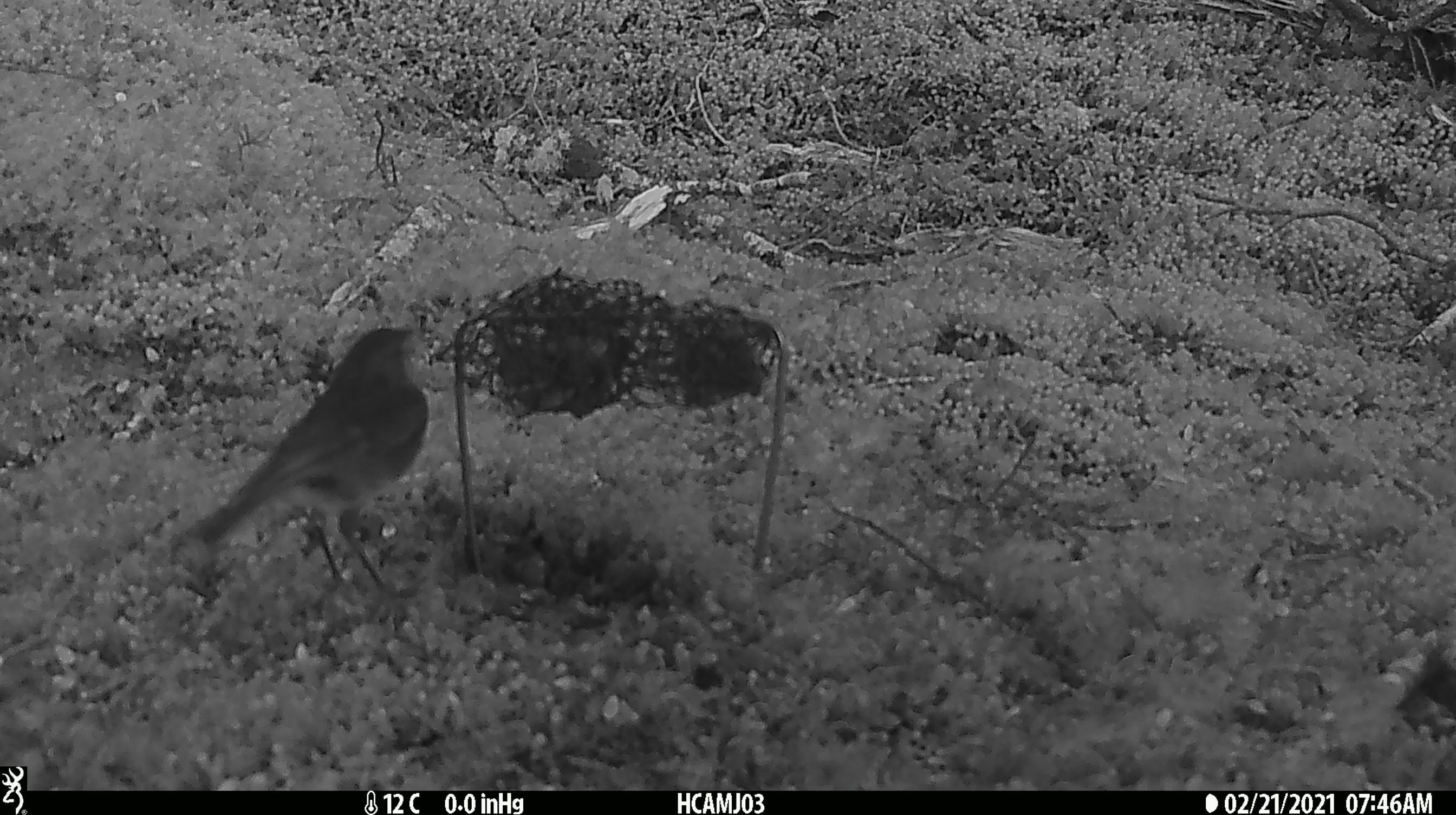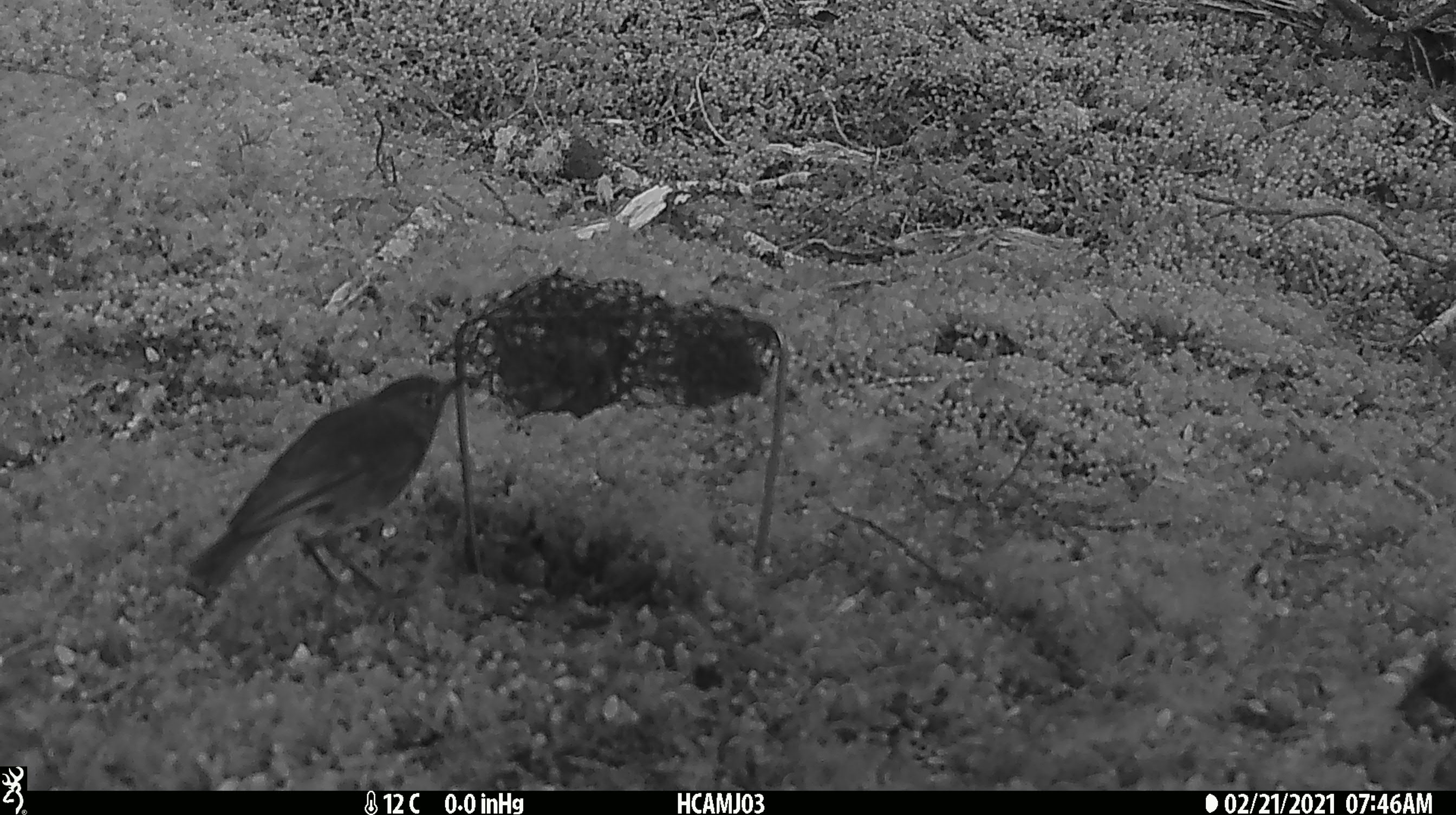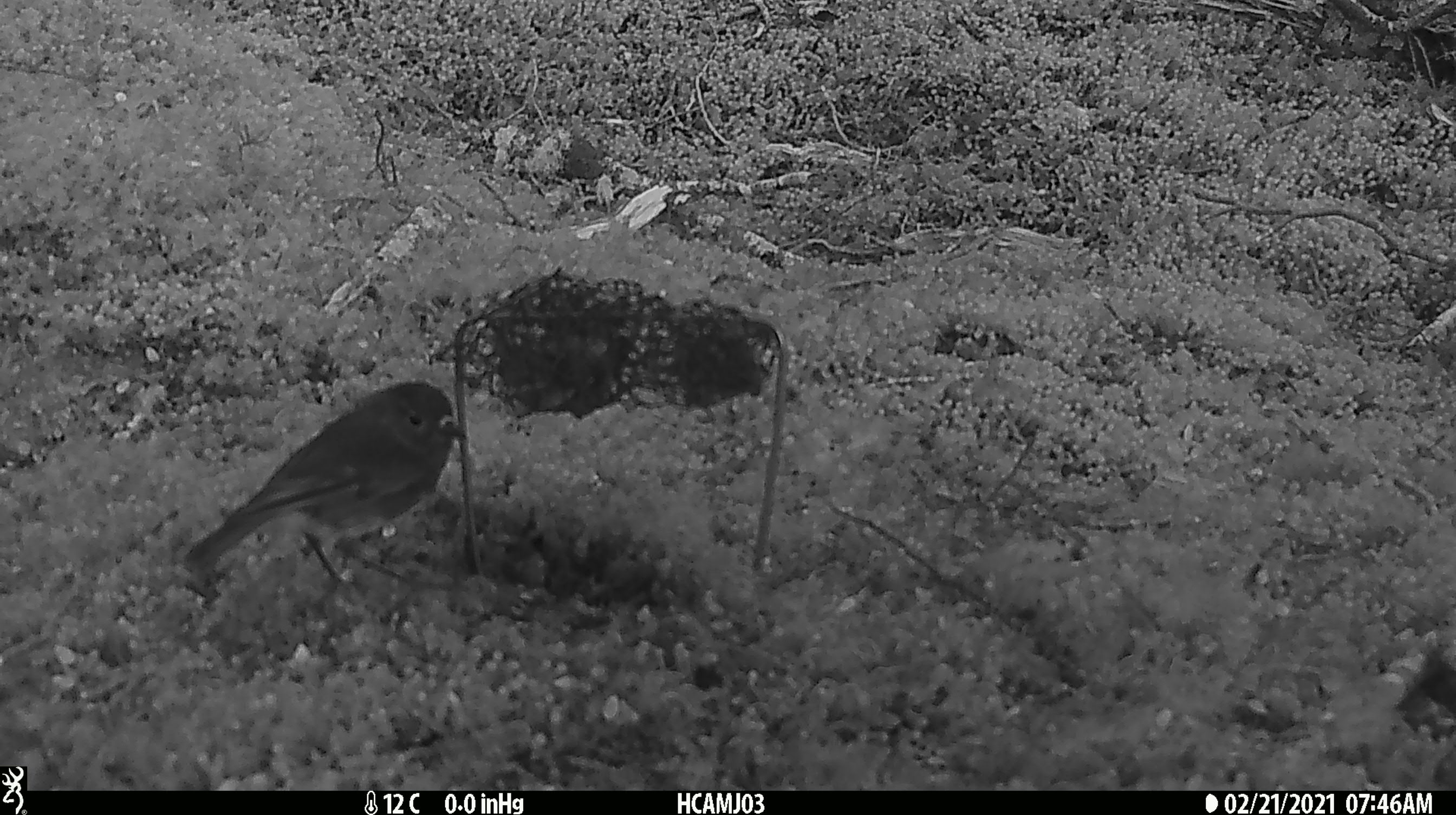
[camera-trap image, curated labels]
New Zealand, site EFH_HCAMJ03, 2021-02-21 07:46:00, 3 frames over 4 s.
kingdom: Animalia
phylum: Chordata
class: Aves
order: Passeriformes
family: Petroicidae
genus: Petroica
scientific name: Petroica australis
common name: new zealand robin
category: robin